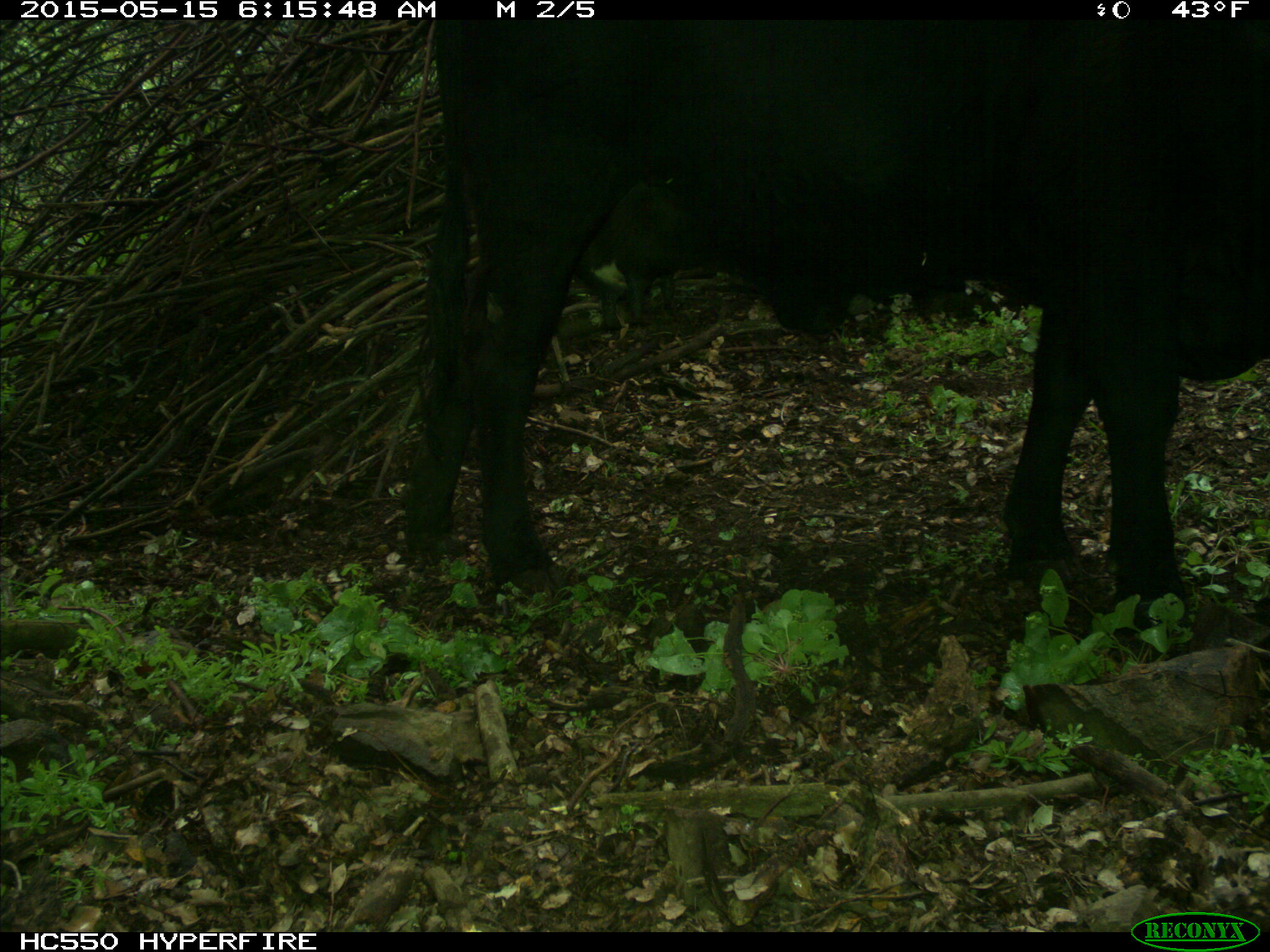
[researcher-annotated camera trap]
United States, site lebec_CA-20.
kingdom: Animalia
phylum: Chordata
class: Mammalia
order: Artiodactyla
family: Bovidae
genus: Bos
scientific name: Bos taurus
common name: domestic cow